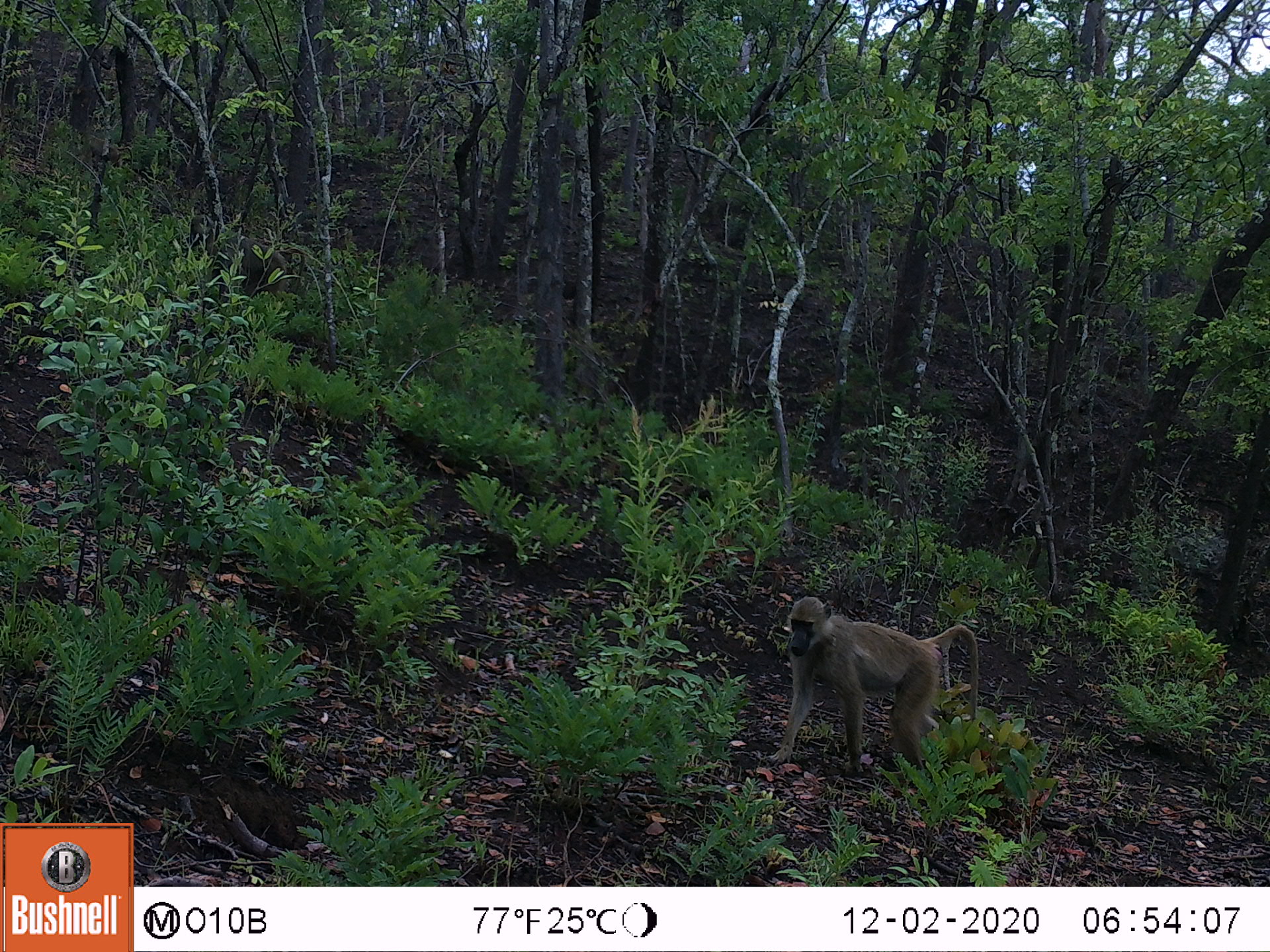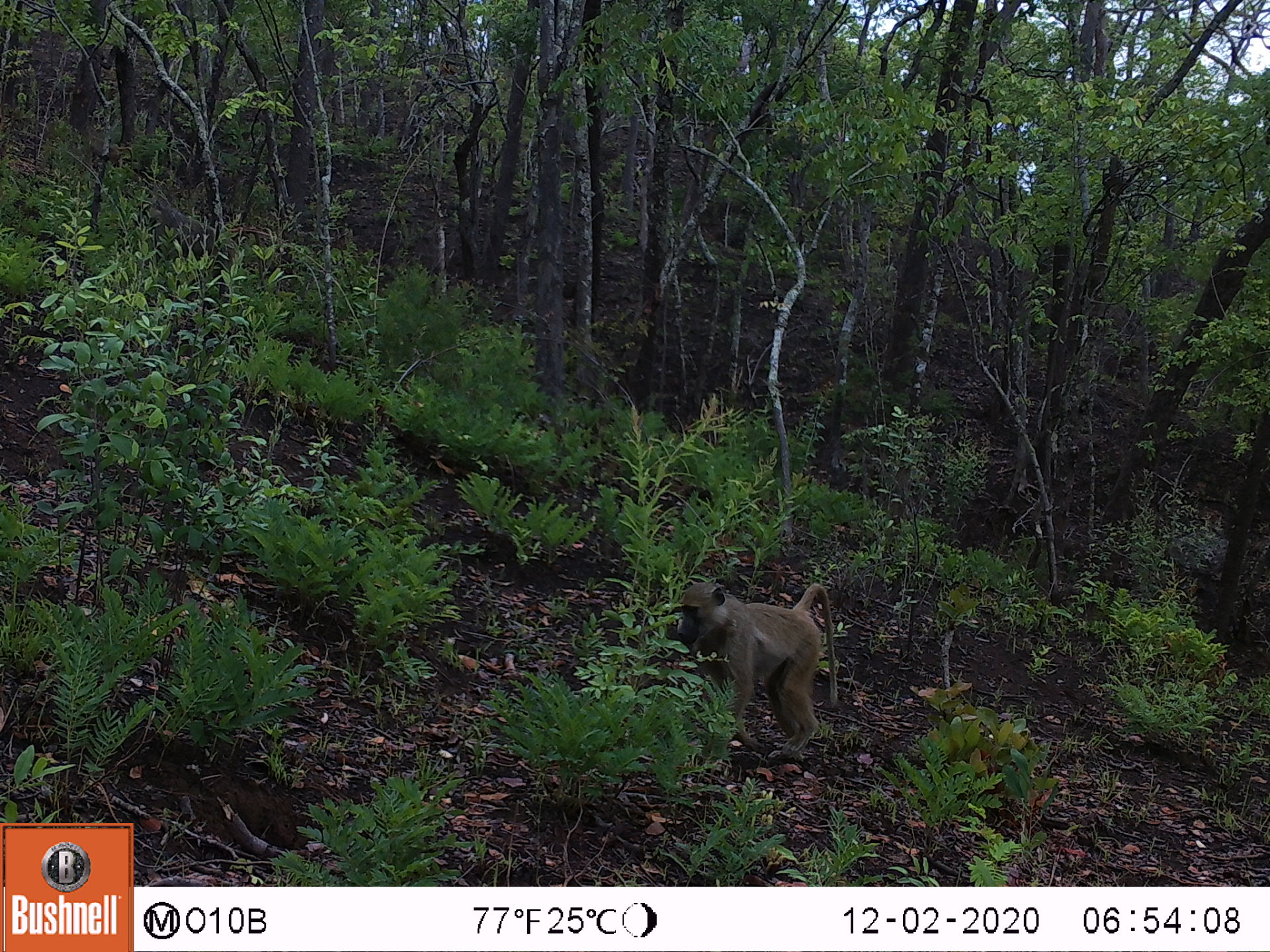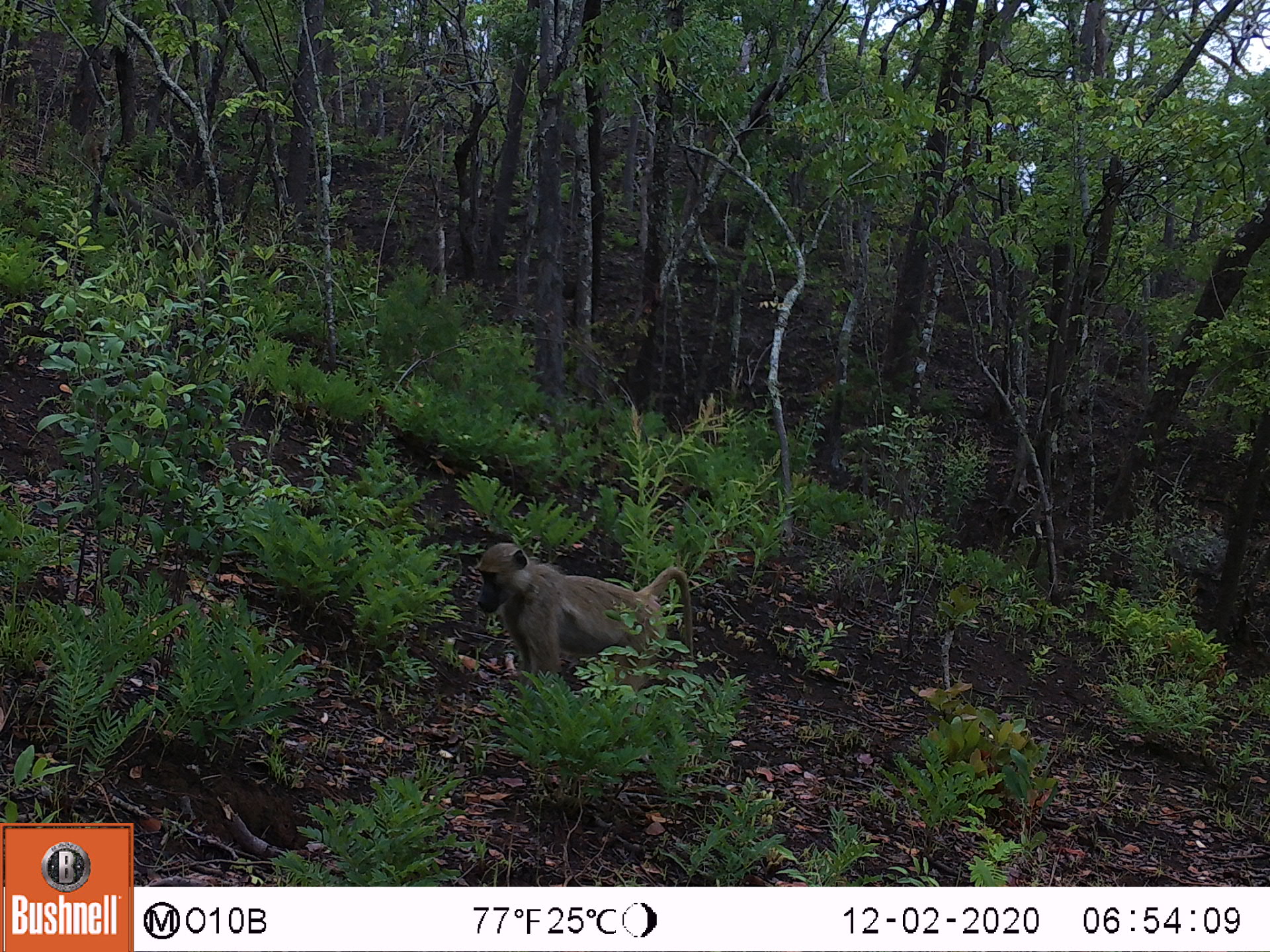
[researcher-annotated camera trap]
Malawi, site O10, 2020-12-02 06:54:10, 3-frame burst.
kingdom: Animalia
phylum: Chordata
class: Mammalia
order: Primates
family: Cercopithecidae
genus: Papio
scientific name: Papio cynocephalus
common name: yellow baboon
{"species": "yellow baboon (Papio cynocephalus)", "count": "2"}